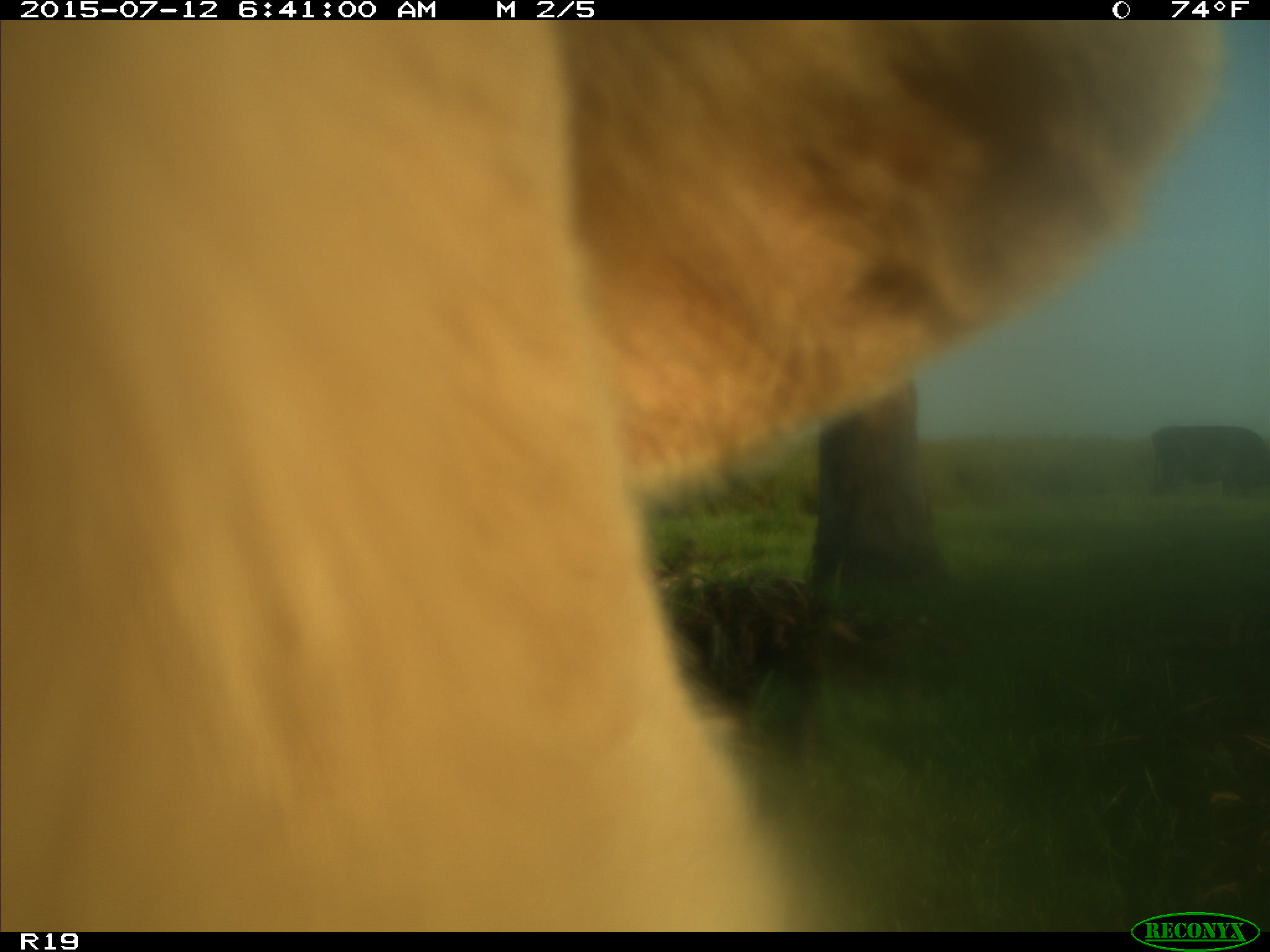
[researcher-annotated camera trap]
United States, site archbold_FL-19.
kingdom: Animalia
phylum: Chordata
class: Mammalia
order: Artiodactyla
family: Bovidae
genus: Bos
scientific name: Bos taurus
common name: domestic cow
Bos taurus (domestic cow).